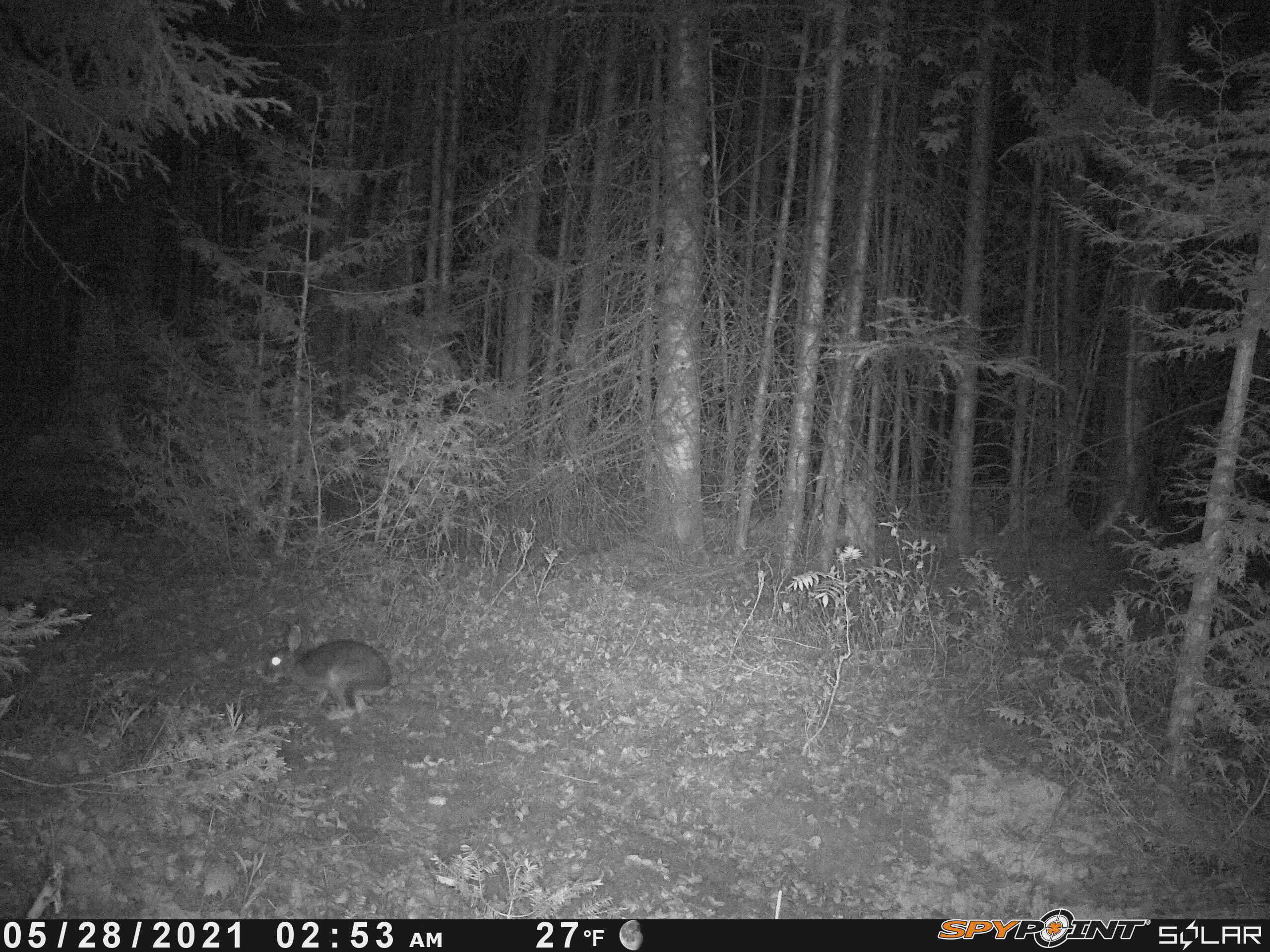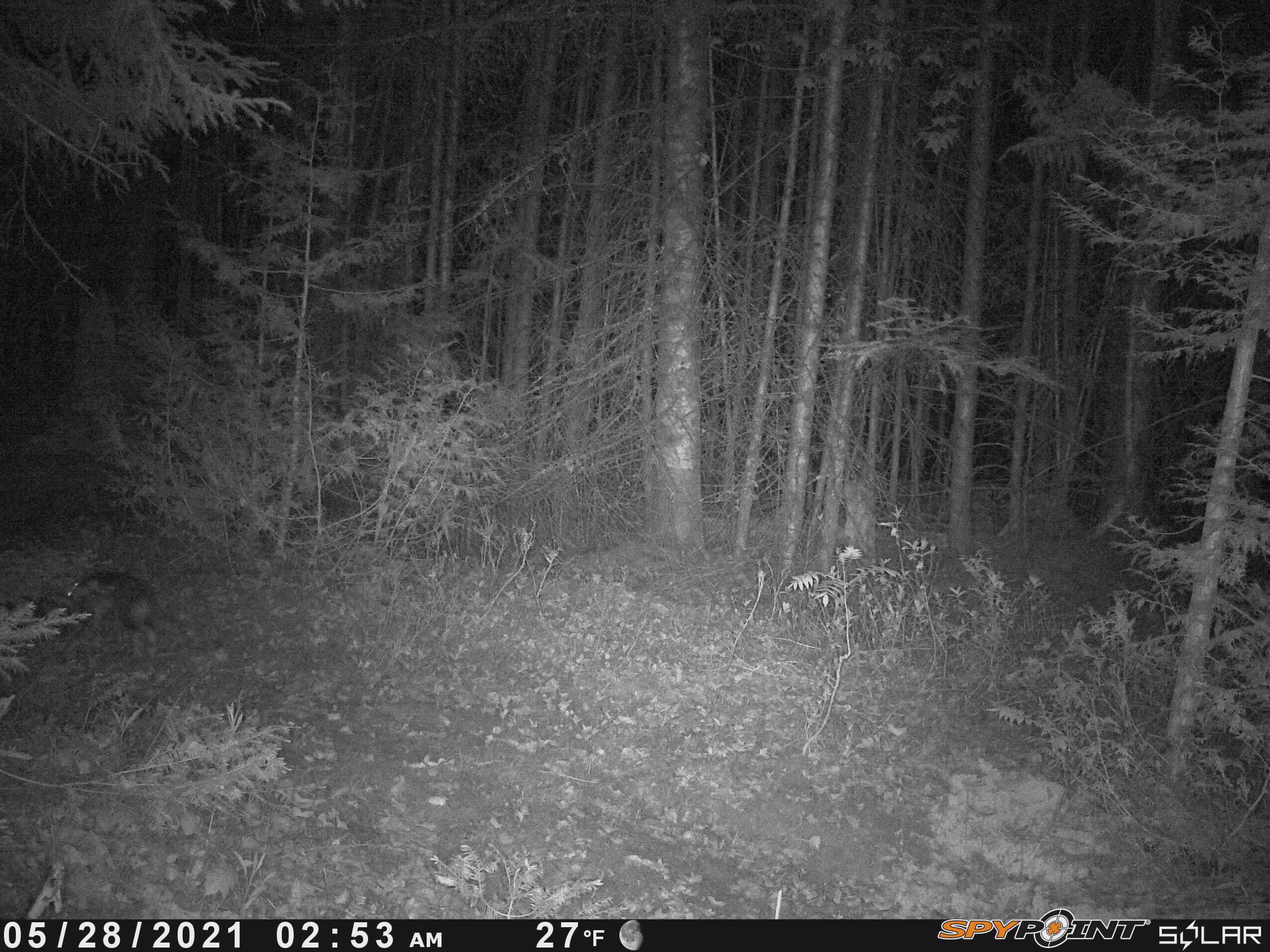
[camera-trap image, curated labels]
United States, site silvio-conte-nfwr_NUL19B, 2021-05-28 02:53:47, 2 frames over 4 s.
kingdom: Animalia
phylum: Chordata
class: Mammalia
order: Lagomorpha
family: Leporidae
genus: Lepus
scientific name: Lepus americanus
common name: snowshoe hare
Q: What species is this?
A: Snowshoe hare (Lepus americanus).